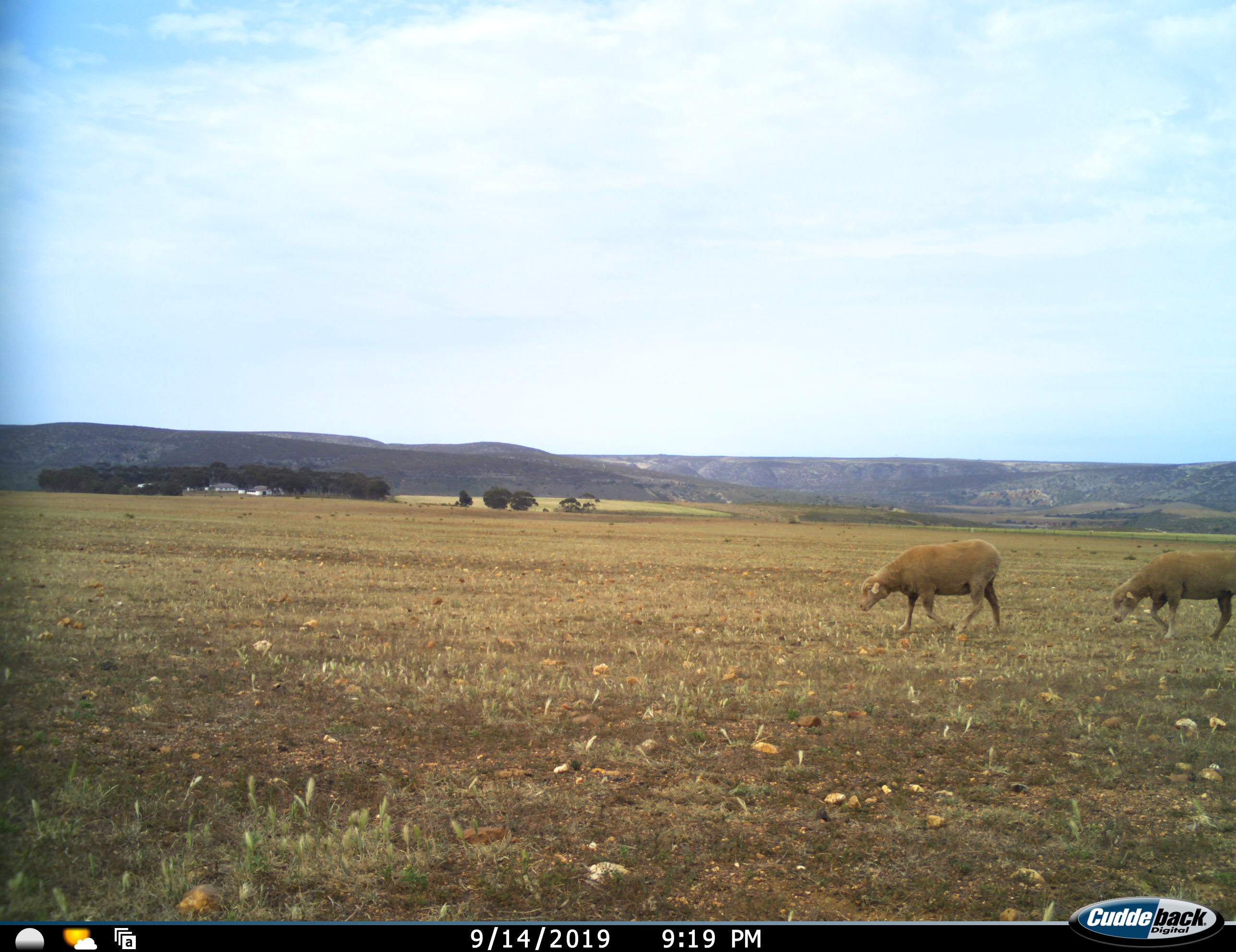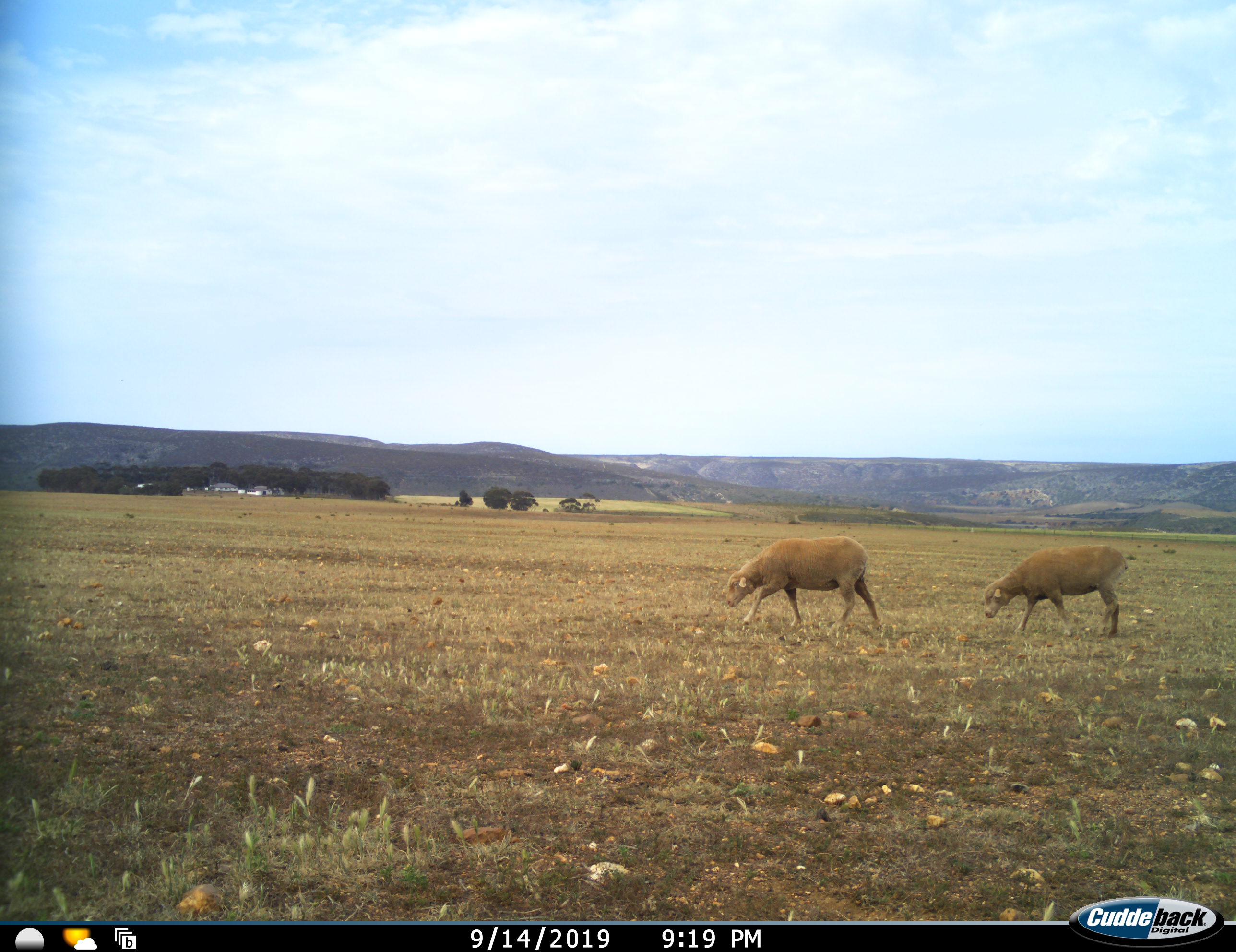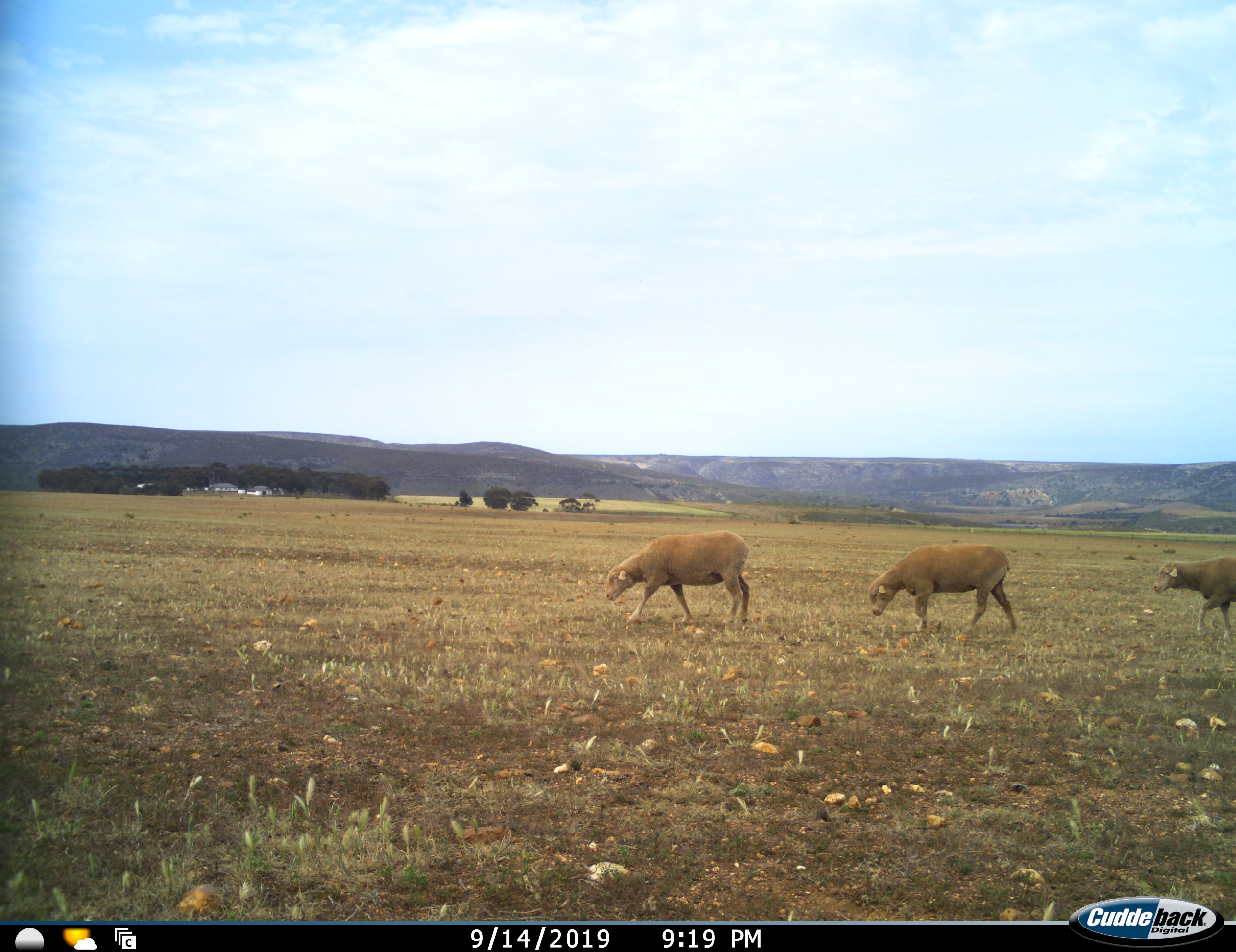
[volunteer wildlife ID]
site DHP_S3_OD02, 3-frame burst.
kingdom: Animalia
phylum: Chordata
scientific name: Vertebrata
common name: domestic animal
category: domesticanimal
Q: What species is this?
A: Domesticanimal (domestic animal) (Vertebrata).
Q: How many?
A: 3.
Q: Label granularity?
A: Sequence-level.